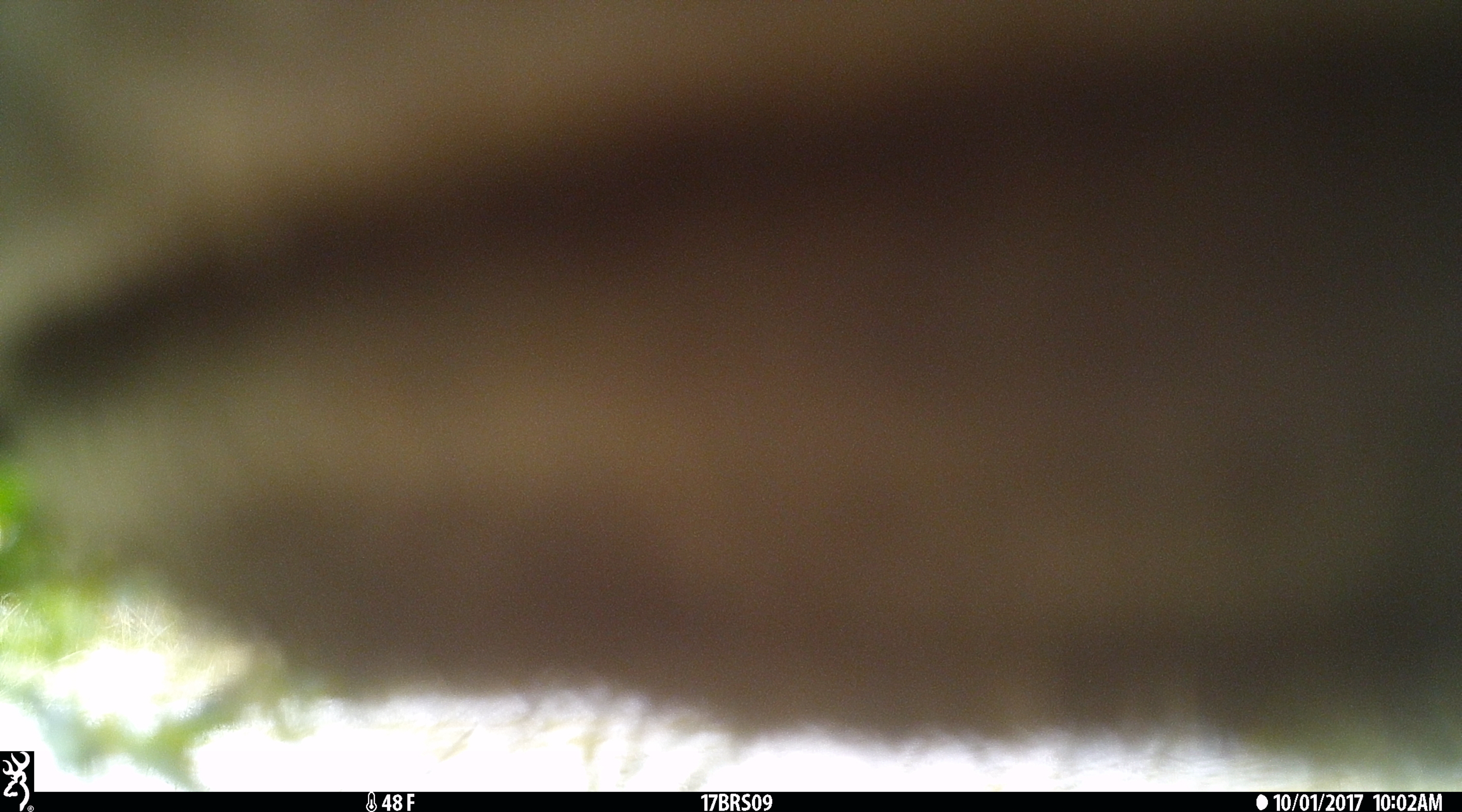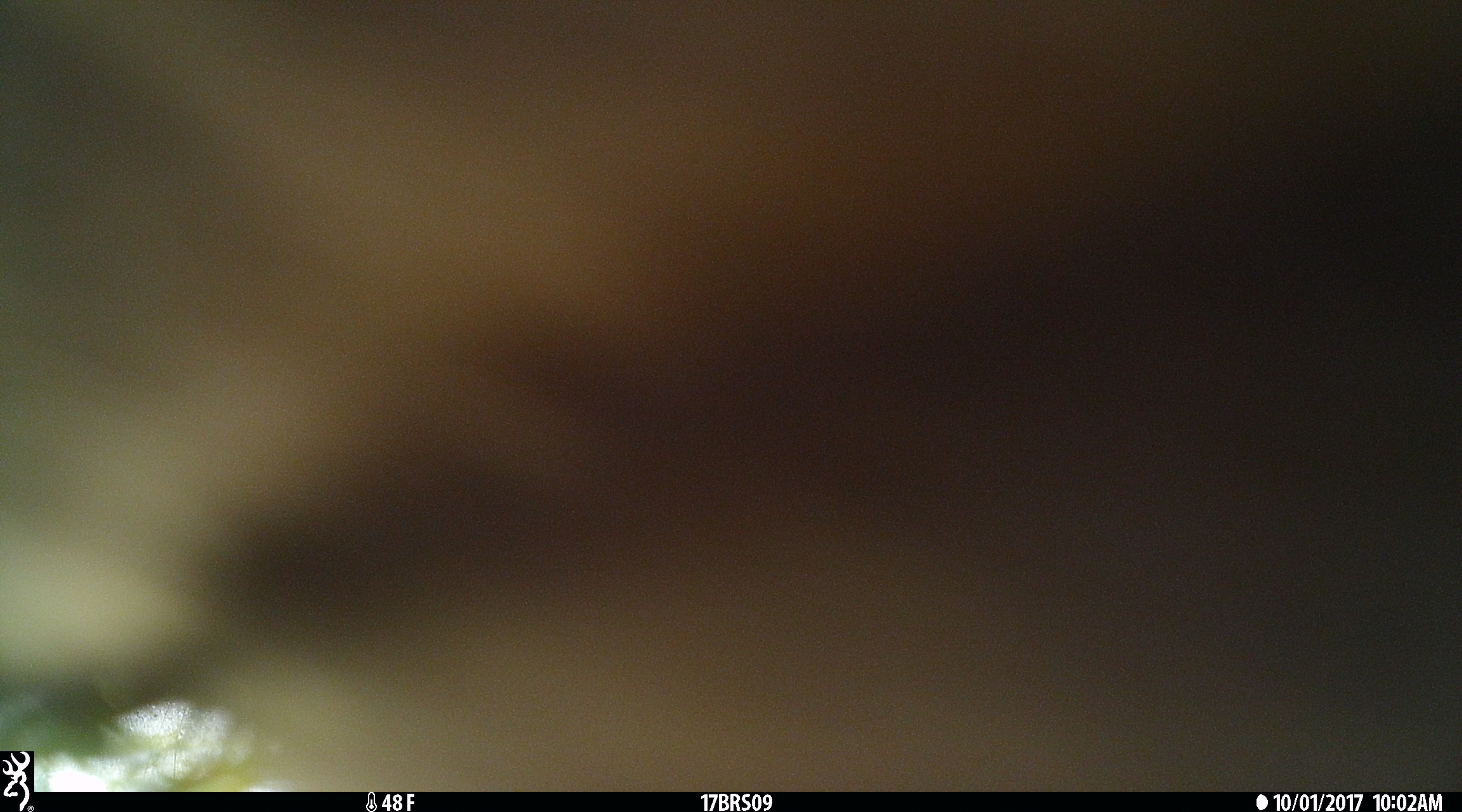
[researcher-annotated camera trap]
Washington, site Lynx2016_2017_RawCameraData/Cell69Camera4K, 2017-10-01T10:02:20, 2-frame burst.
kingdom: Animalia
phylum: Chordata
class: Mammalia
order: Artiodactyla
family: Bovidae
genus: Bos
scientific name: Bos taurus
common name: domestic cattle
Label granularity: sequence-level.